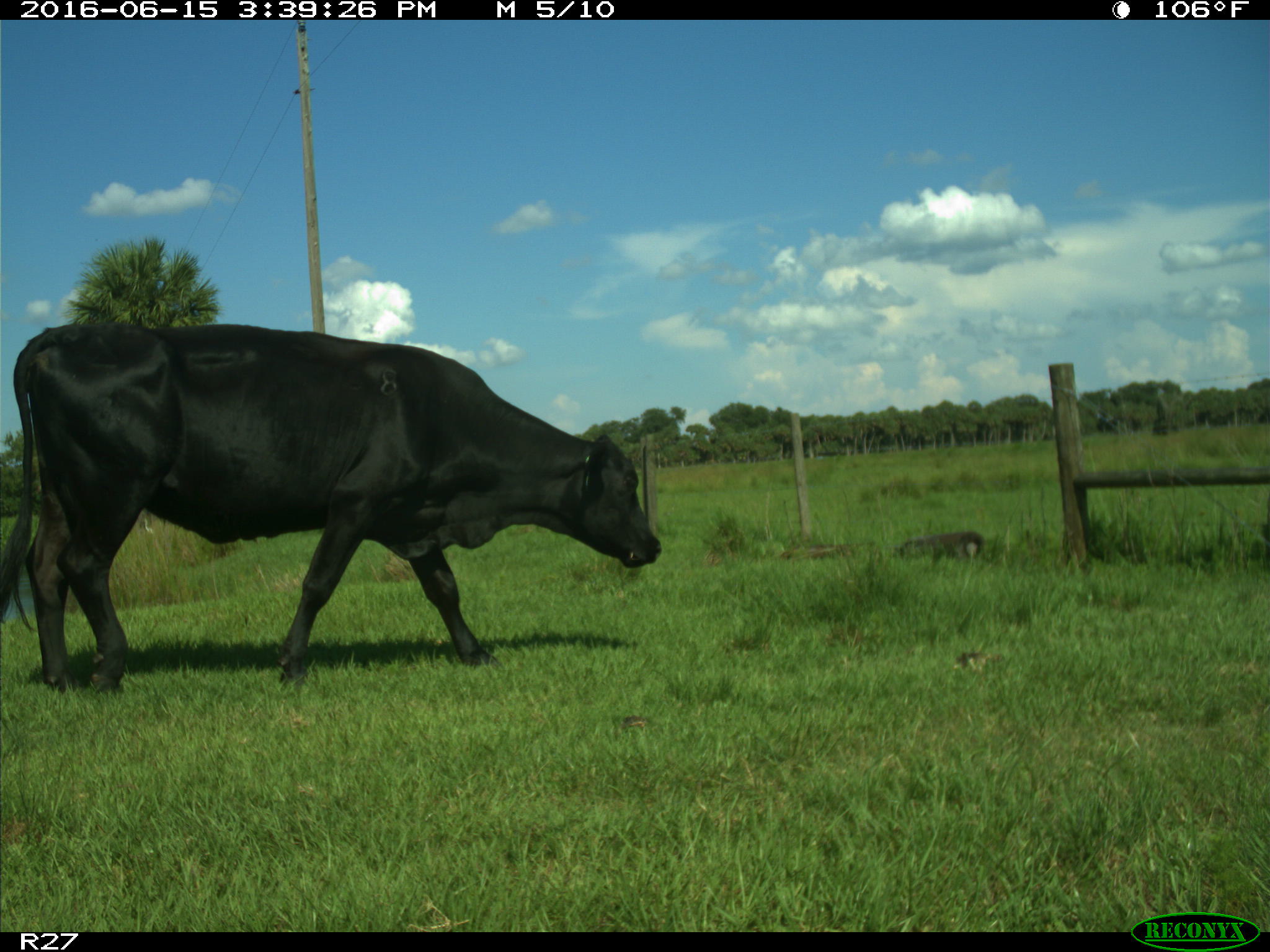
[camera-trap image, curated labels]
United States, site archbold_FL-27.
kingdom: Animalia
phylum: Chordata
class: Mammalia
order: Artiodactyla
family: Bovidae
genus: Bos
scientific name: Bos taurus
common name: domestic cow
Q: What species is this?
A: Bos taurus (domestic cow).